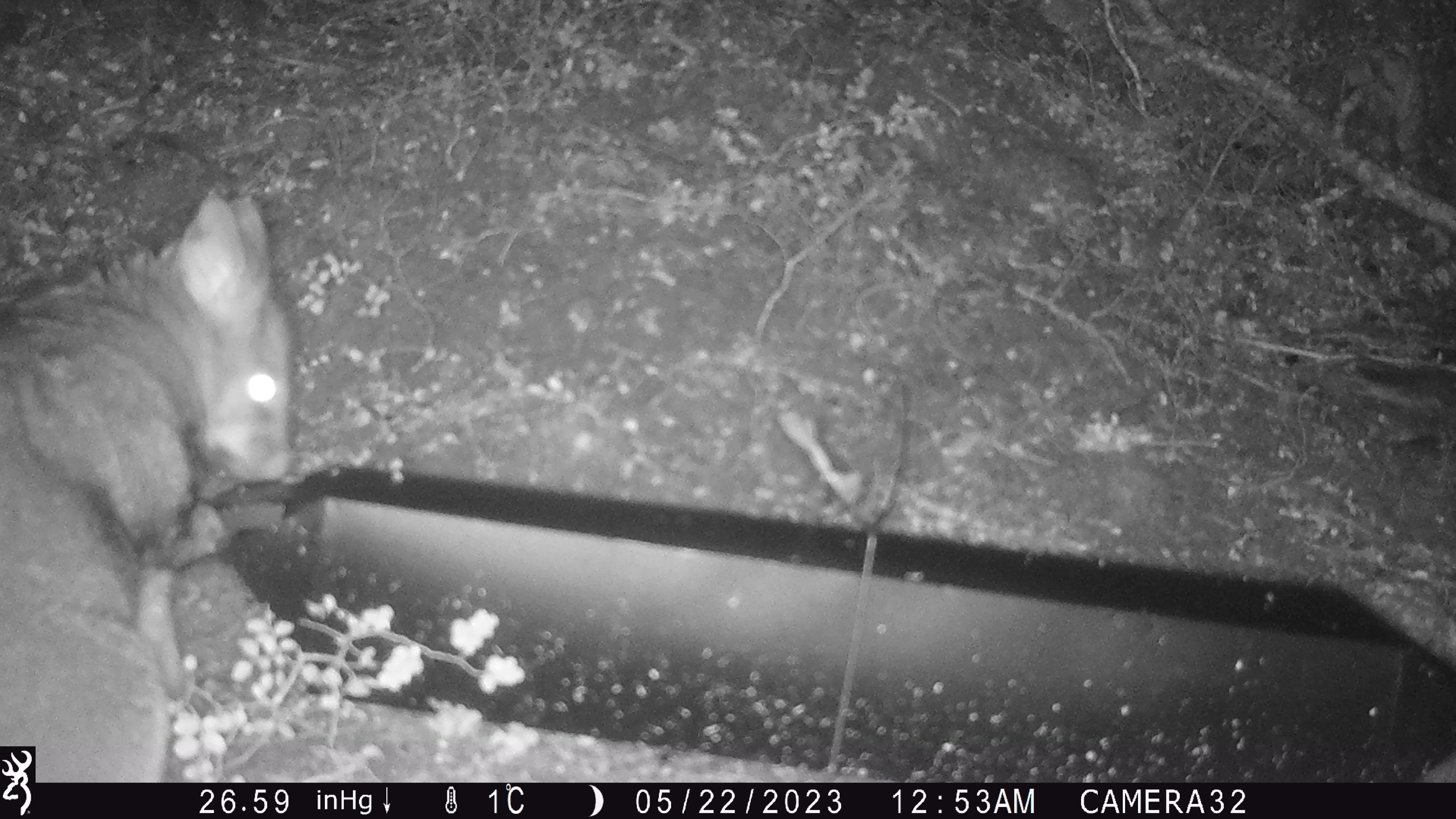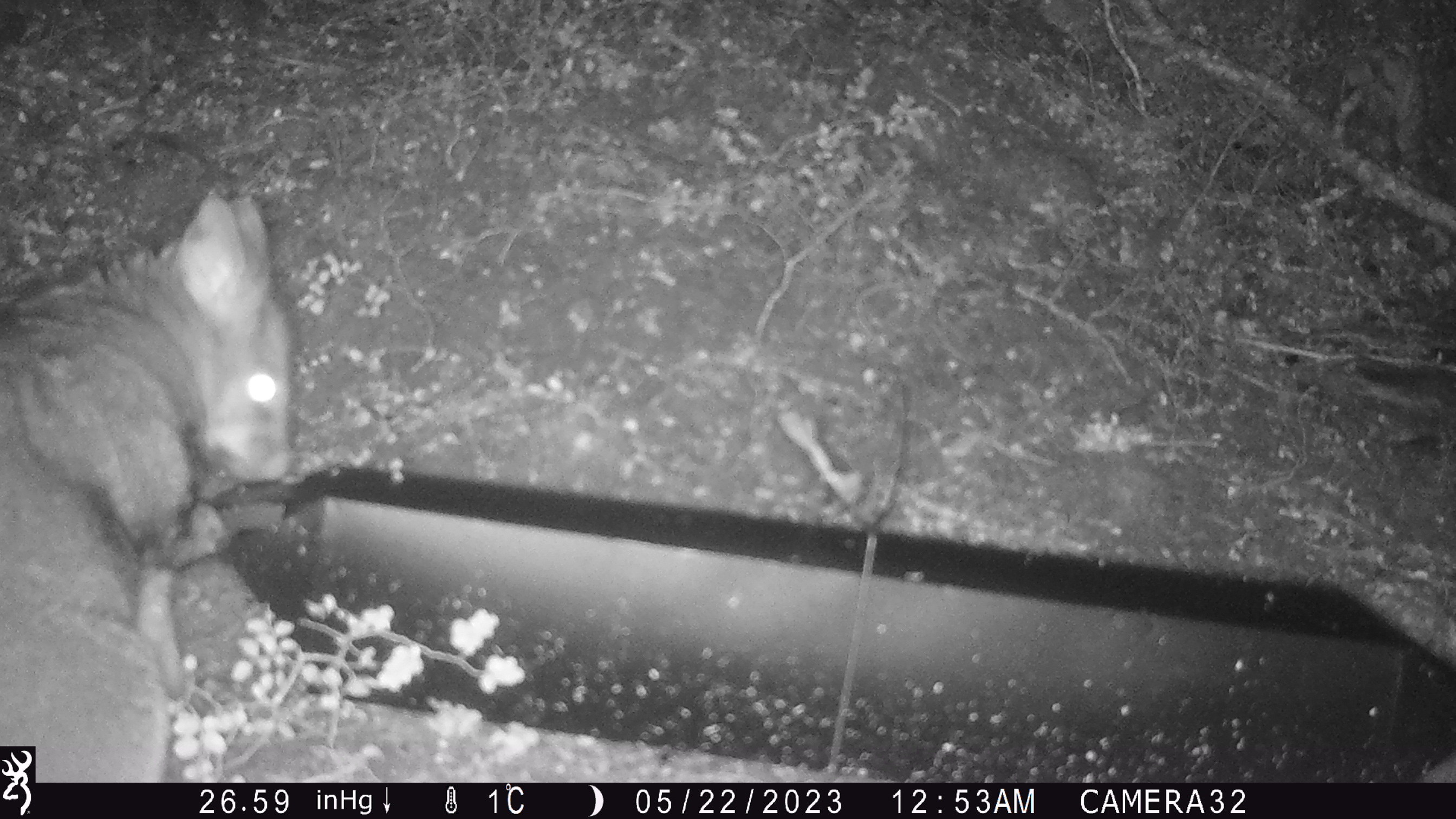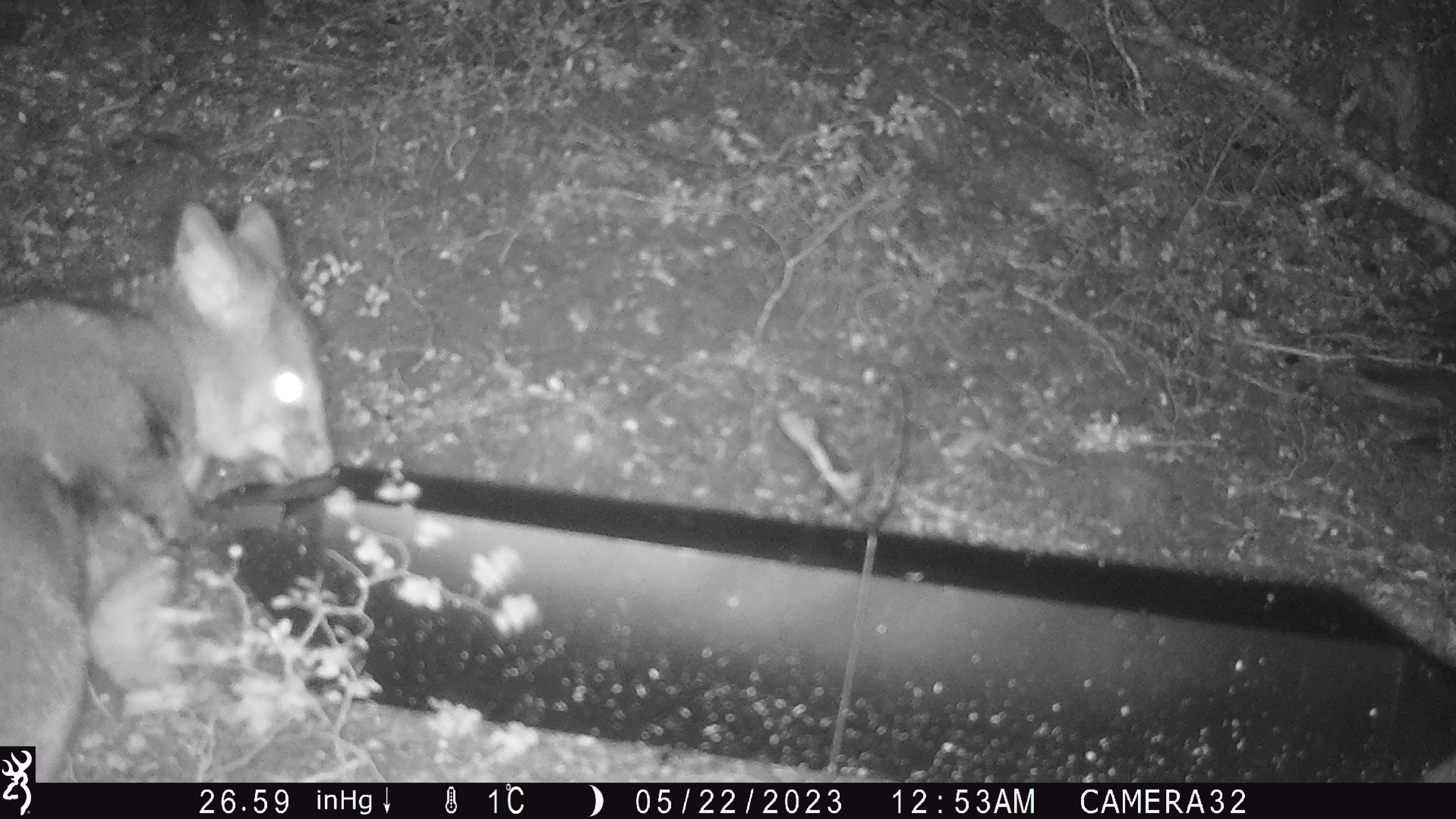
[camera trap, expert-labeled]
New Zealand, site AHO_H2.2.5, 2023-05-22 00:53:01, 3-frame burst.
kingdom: Animalia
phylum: Chordata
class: Mammalia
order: Diprotodontia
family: Phalangeridae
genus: Trichosurus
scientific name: Trichosurus vulpecula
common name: common brushtail possum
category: possum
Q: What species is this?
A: Possum (common brushtail possum) (Trichosurus vulpecula).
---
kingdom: Animalia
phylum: Chordata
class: Mammalia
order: Carnivora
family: Mustelidae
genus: Mustela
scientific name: Mustela erminea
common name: stoat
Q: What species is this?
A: Stoat (Mustela erminea).